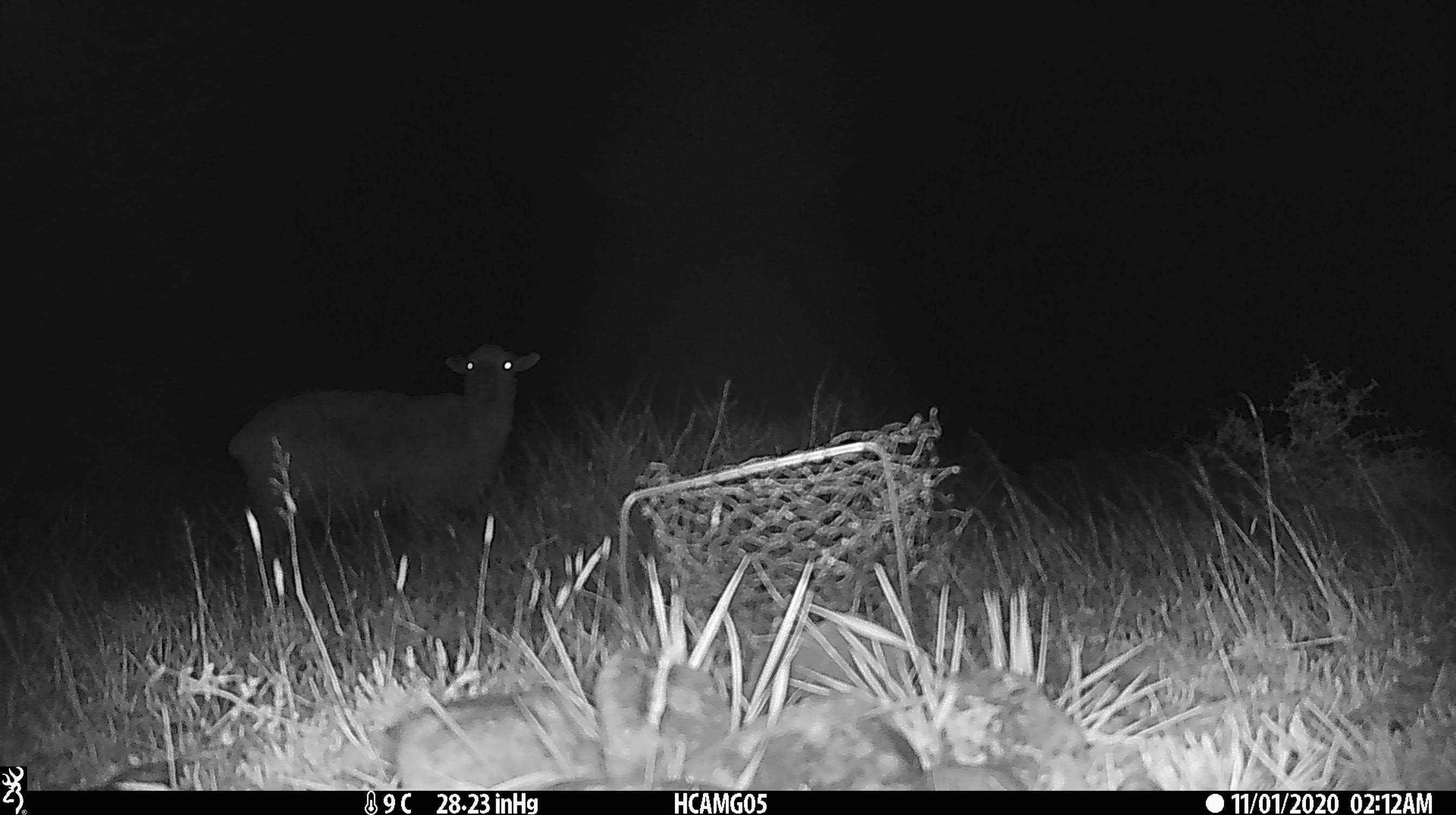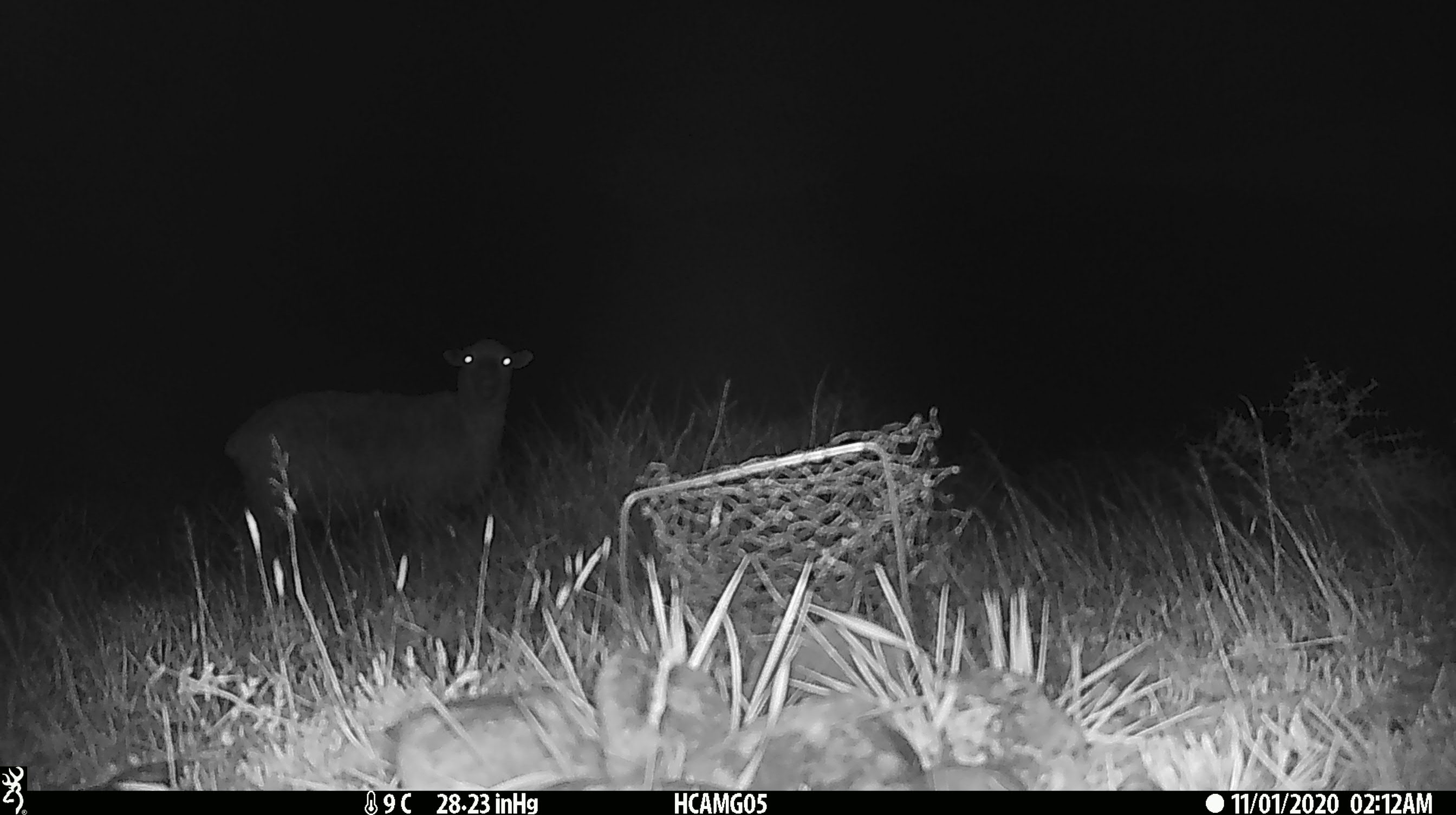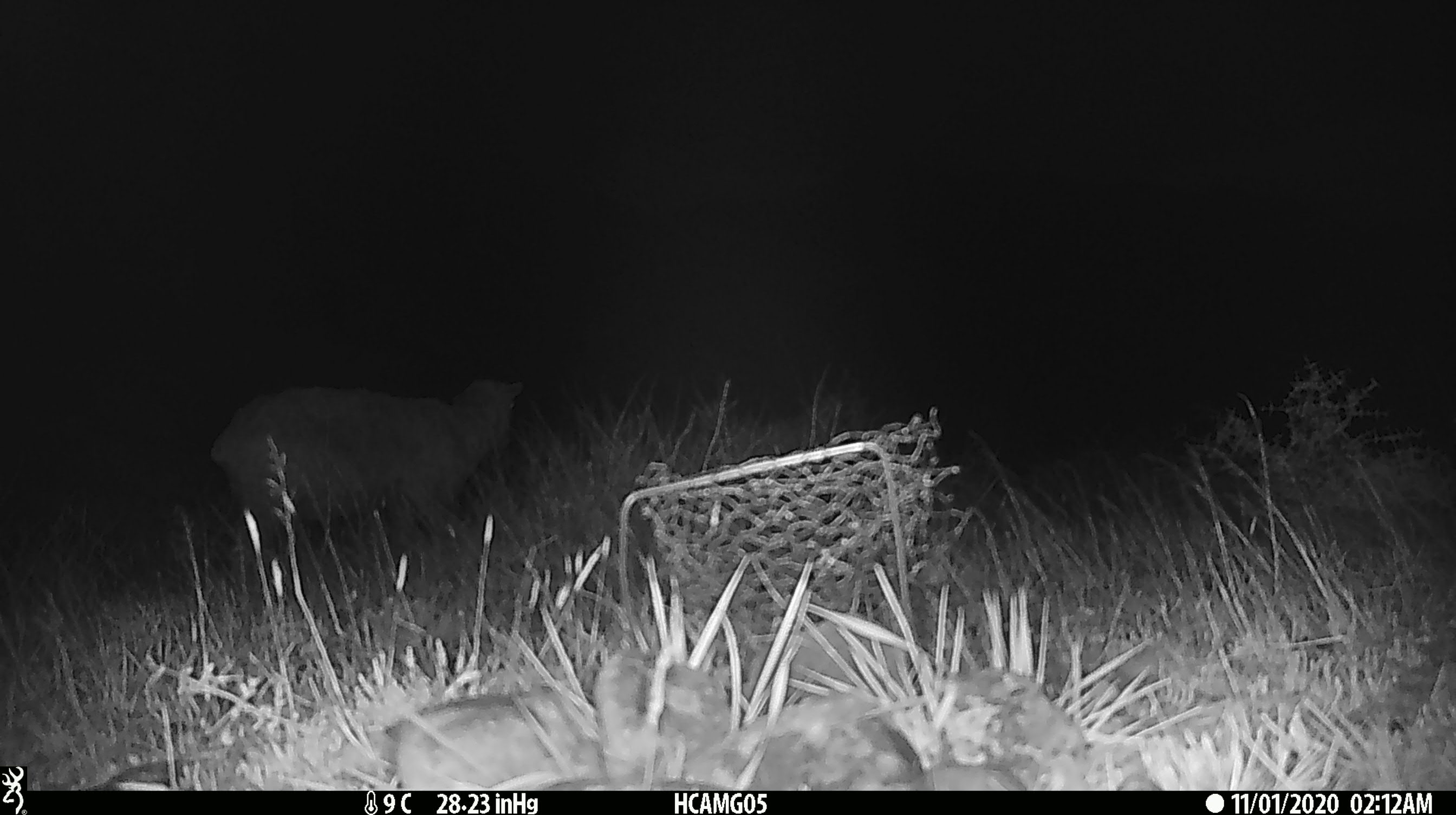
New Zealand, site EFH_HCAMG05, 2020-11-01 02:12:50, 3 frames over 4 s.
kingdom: Animalia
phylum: Chordata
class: Mammalia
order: Artiodactyla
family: Bovidae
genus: Ovis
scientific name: Ovis aries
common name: domestic sheep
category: sheep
Sheep (domestic sheep) (Ovis aries).